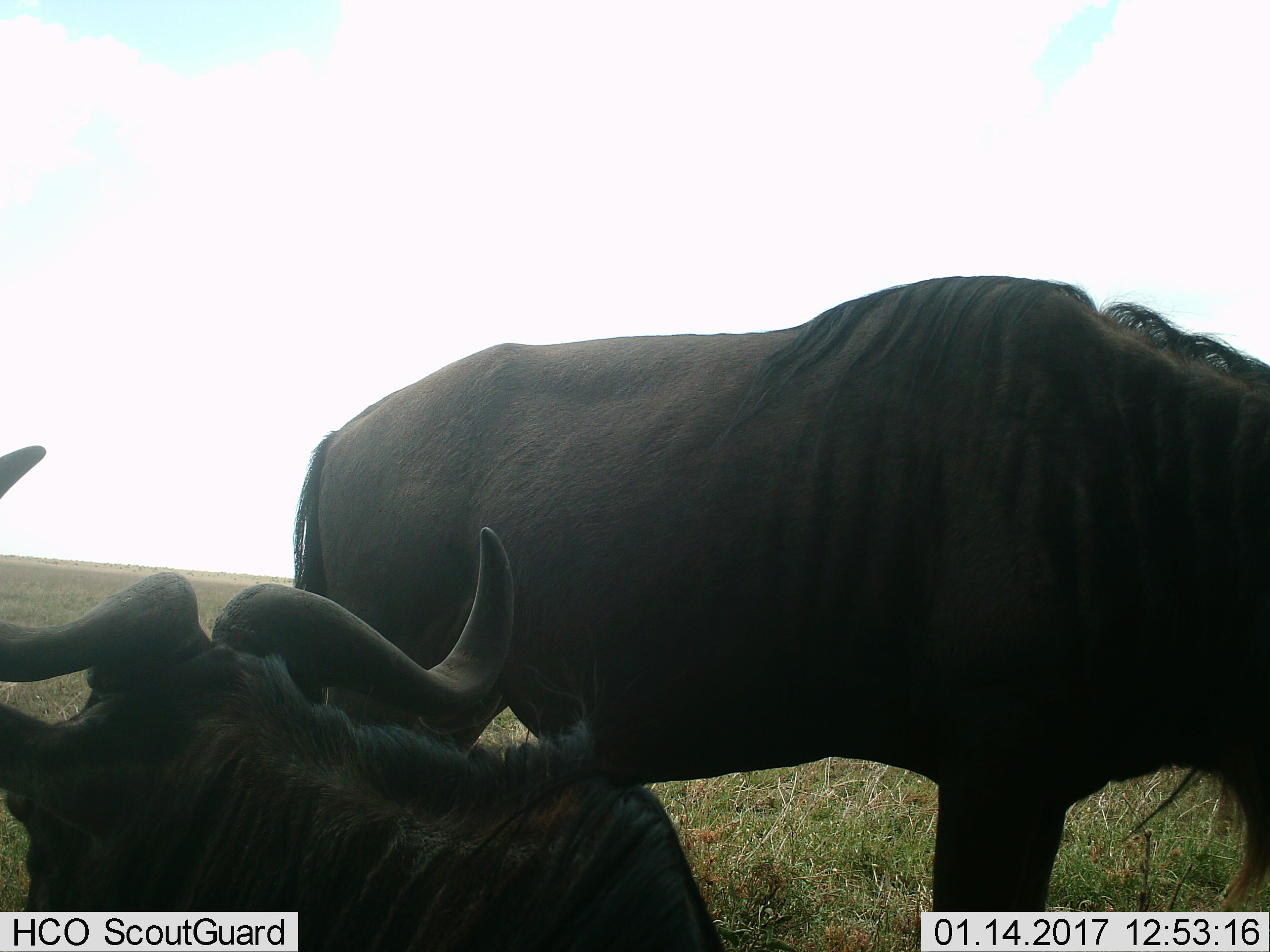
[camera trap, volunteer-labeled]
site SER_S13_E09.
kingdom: Animalia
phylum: Chordata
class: Mammalia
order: Artiodactyla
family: Bovidae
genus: Connochaetes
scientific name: Connochaetes taurinus taurinus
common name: blue wildebeest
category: wildebeestblue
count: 2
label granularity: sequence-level